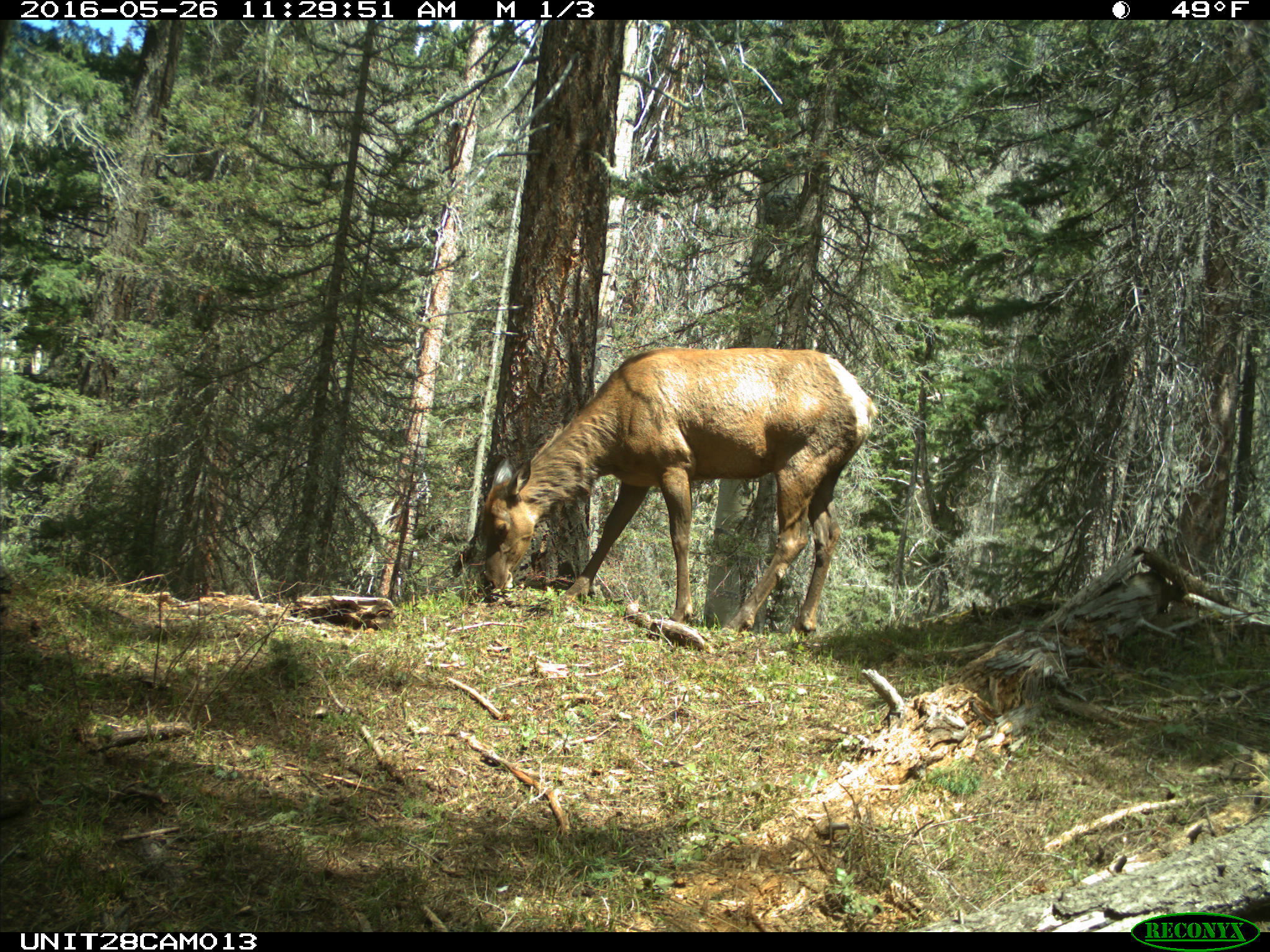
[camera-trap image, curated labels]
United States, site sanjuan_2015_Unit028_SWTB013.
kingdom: Animalia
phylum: Chordata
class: Mammalia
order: Artiodactyla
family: Cervidae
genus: Cervus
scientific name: Cervus elaphus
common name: red deer